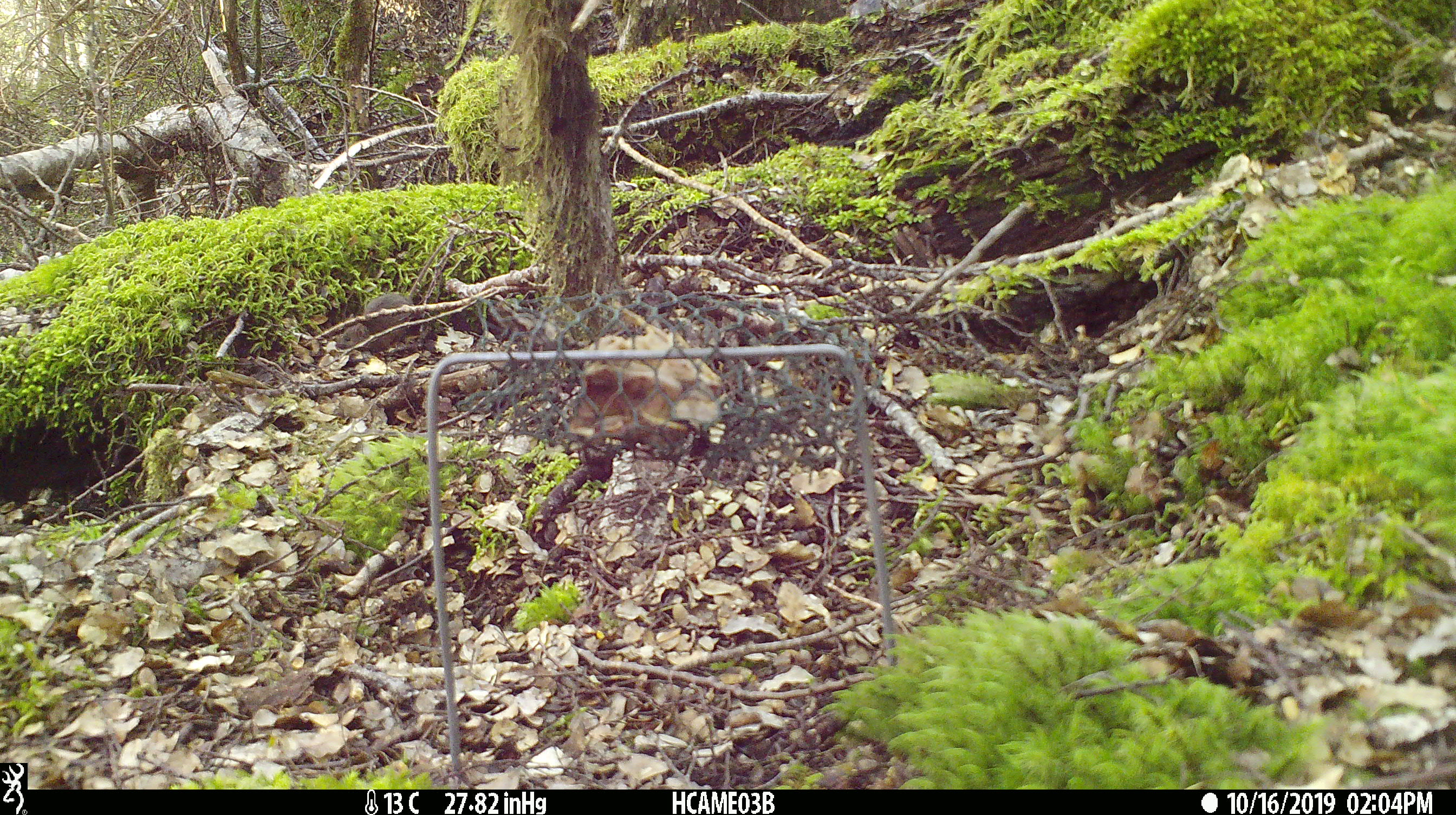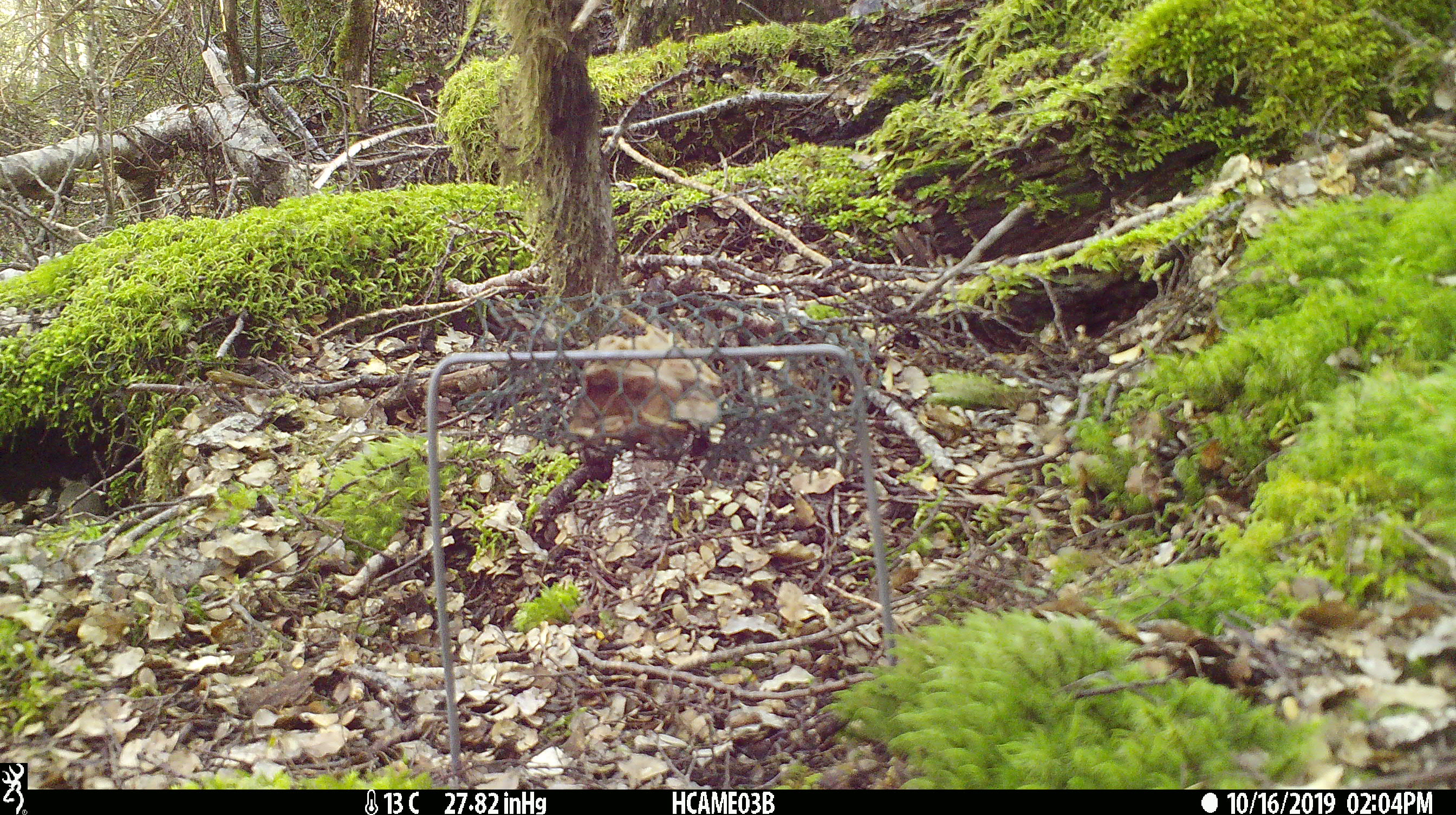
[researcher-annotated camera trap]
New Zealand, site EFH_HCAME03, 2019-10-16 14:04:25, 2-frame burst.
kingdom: Animalia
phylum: Chordata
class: Mammalia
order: Rodentia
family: Muridae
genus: Mus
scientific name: Mus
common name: mouse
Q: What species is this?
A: Mouse (Mus).